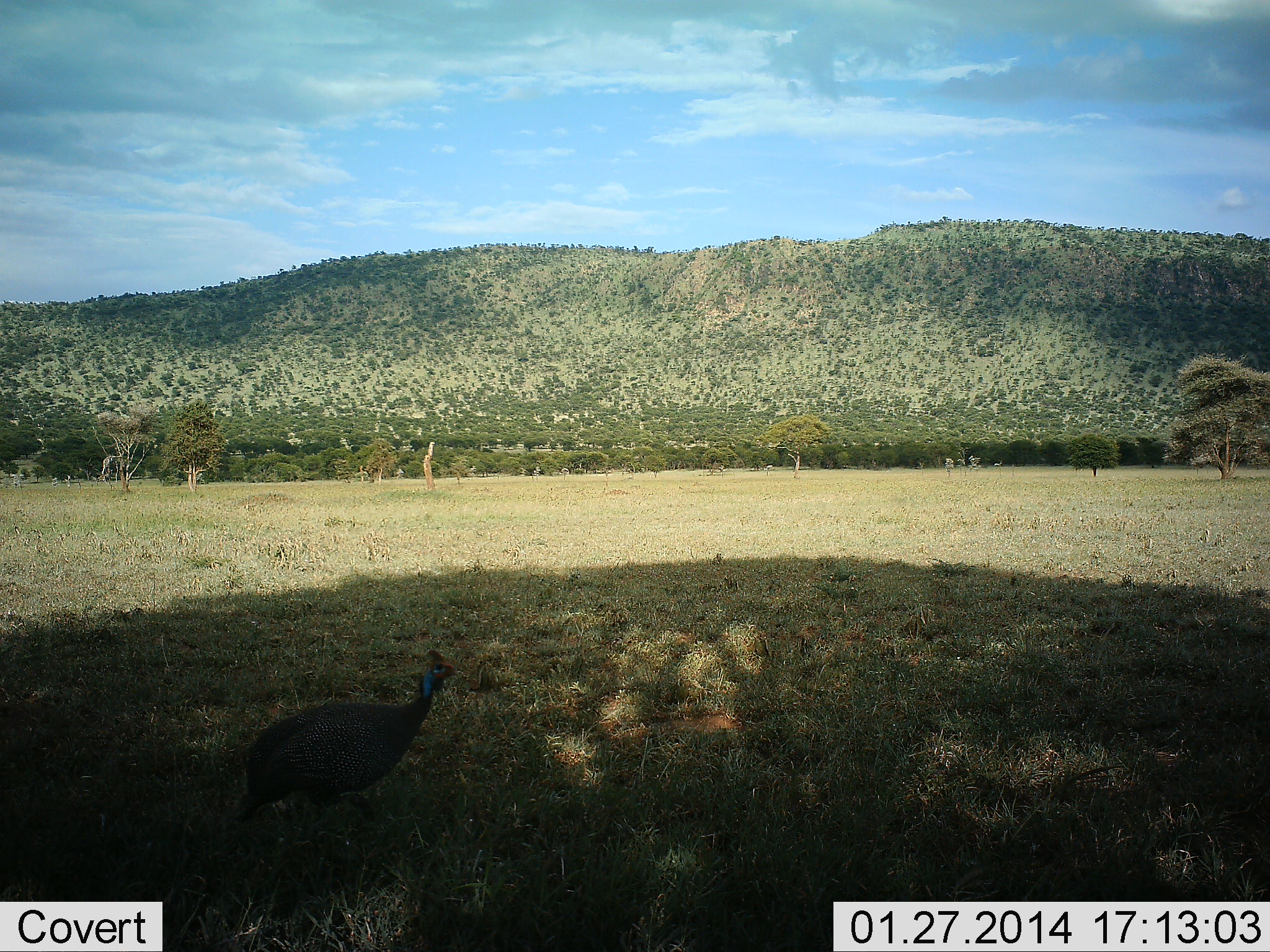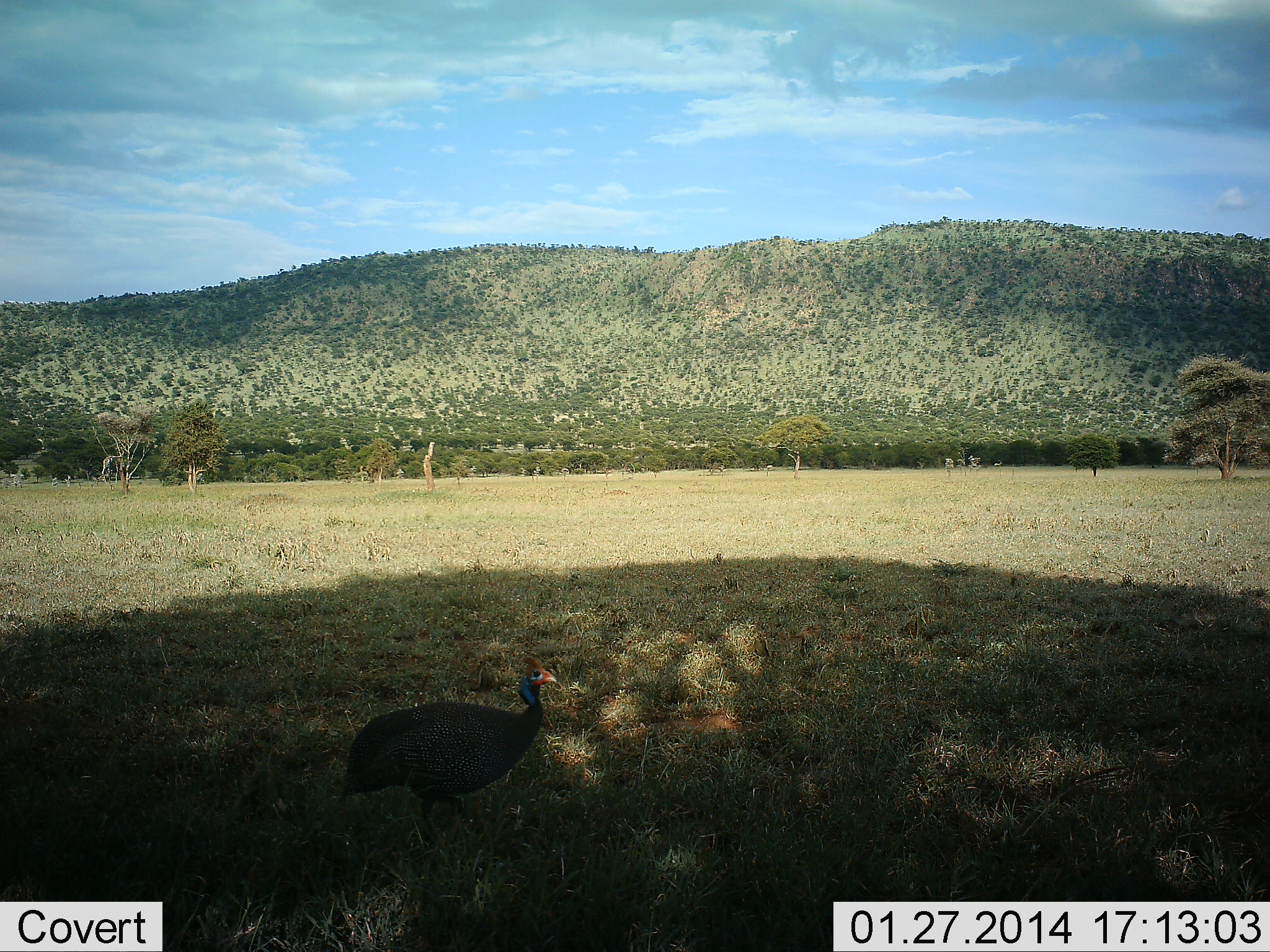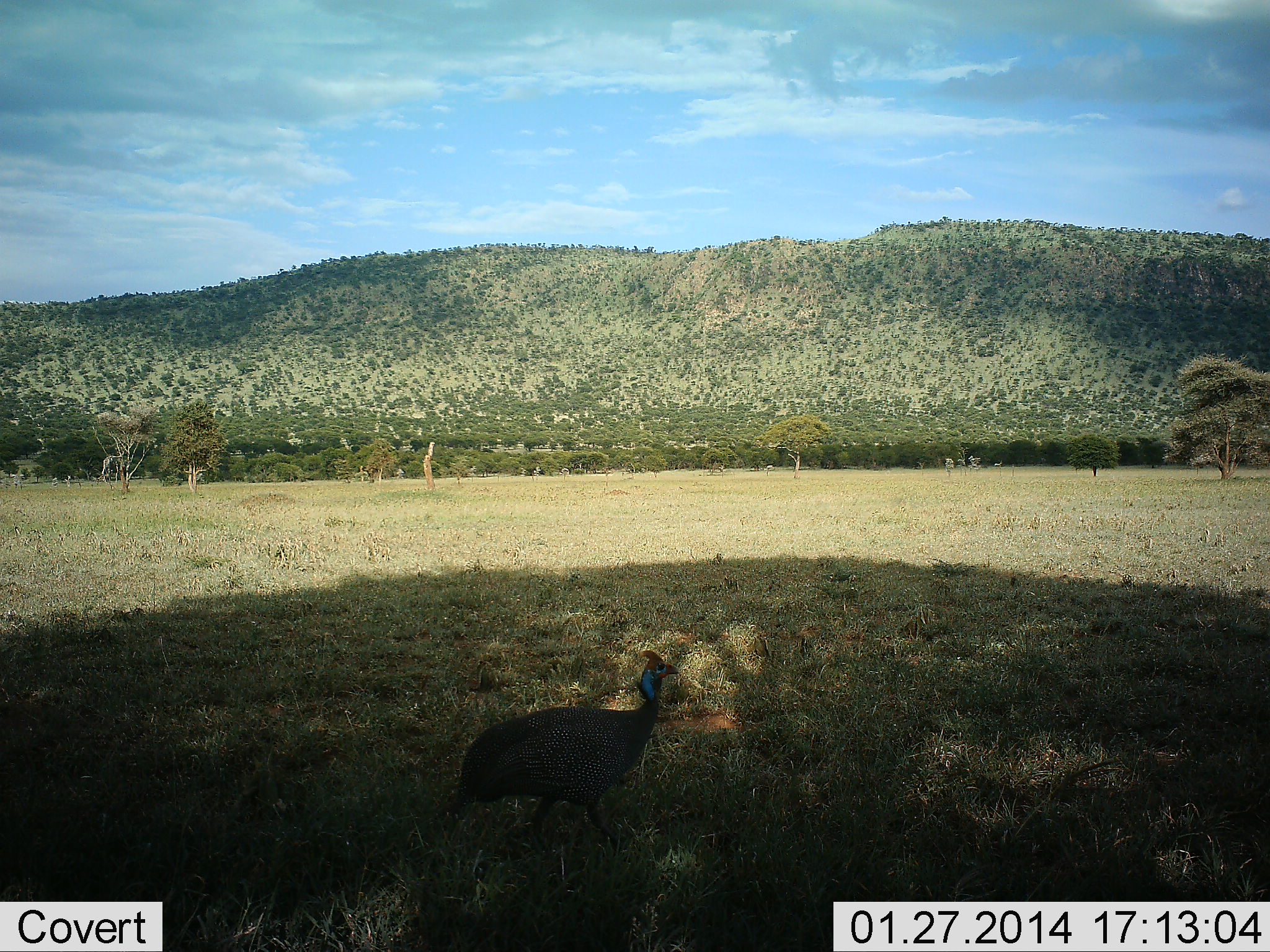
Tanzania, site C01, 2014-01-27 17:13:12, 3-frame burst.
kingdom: Animalia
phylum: Chordata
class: Aves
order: Galliformes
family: Numididae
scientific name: Numididae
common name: guinea fowl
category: guineafowl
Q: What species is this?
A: Guineafowl (guinea fowl) (Numididae).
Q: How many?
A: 1.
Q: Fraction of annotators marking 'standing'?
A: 10%.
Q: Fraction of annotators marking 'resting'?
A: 0%.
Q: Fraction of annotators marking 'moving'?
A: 90%.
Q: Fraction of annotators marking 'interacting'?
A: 0%.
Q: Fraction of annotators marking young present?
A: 0%.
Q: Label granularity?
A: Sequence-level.